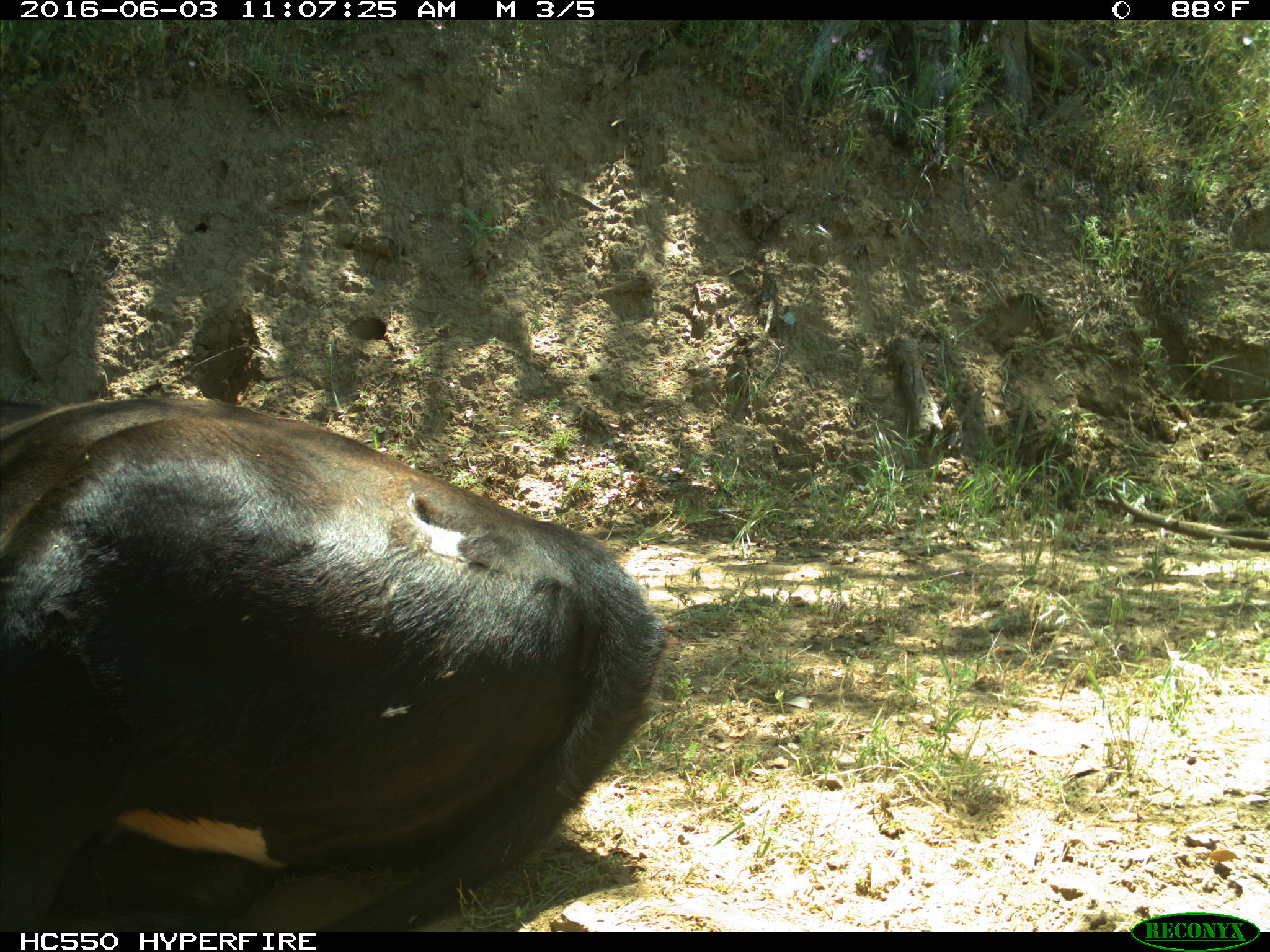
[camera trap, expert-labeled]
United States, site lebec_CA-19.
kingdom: Animalia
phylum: Chordata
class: Mammalia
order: Artiodactyla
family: Bovidae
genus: Bos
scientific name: Bos taurus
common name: domestic cow